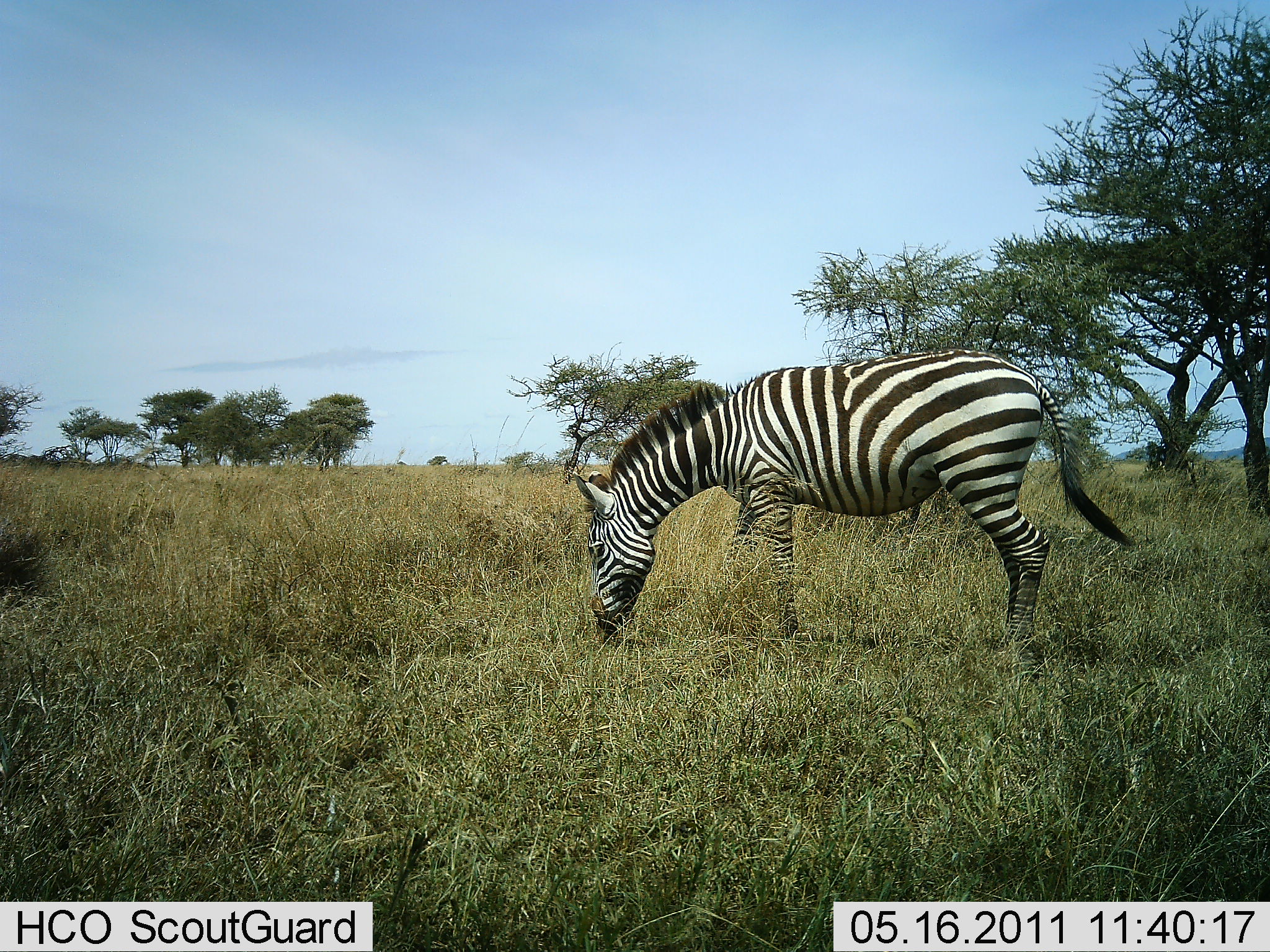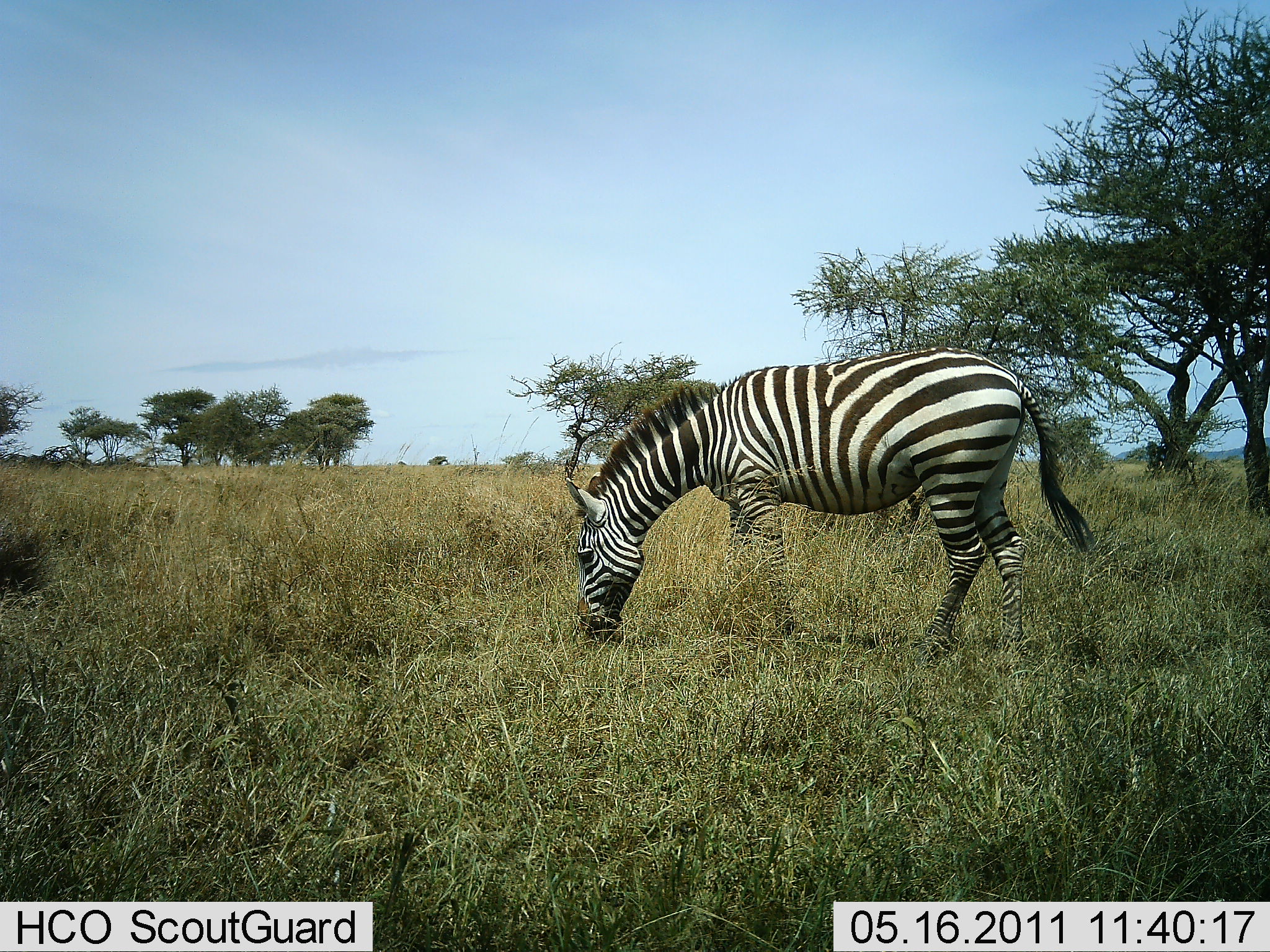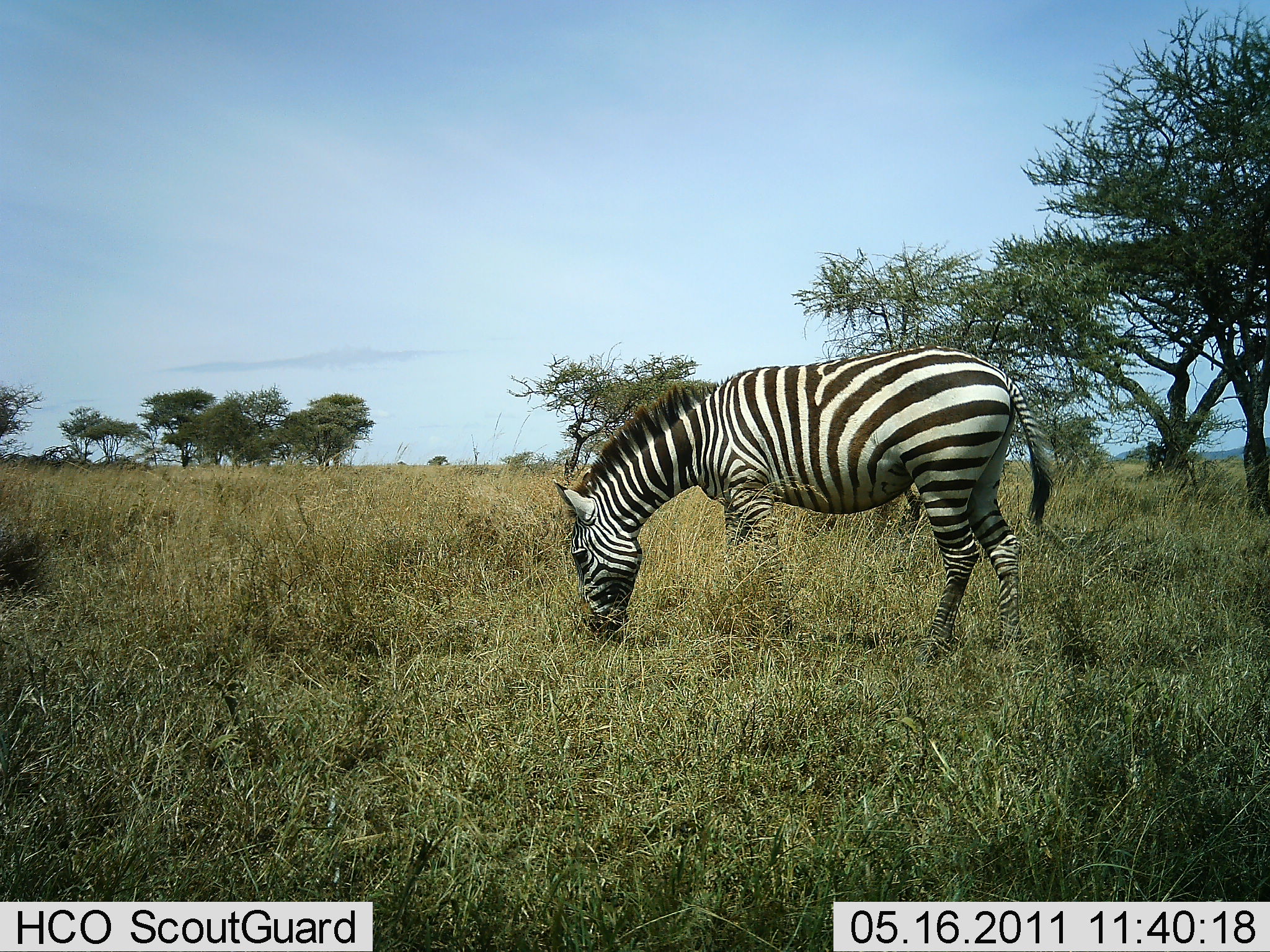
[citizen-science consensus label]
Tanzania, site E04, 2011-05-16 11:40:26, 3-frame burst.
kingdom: Animalia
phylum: Chordata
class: Mammalia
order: Perissodactyla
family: Equidae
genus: Equus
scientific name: Equus quagga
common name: plains zebra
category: zebra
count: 1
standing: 31%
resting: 0%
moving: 8%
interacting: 0%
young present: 0%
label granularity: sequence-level